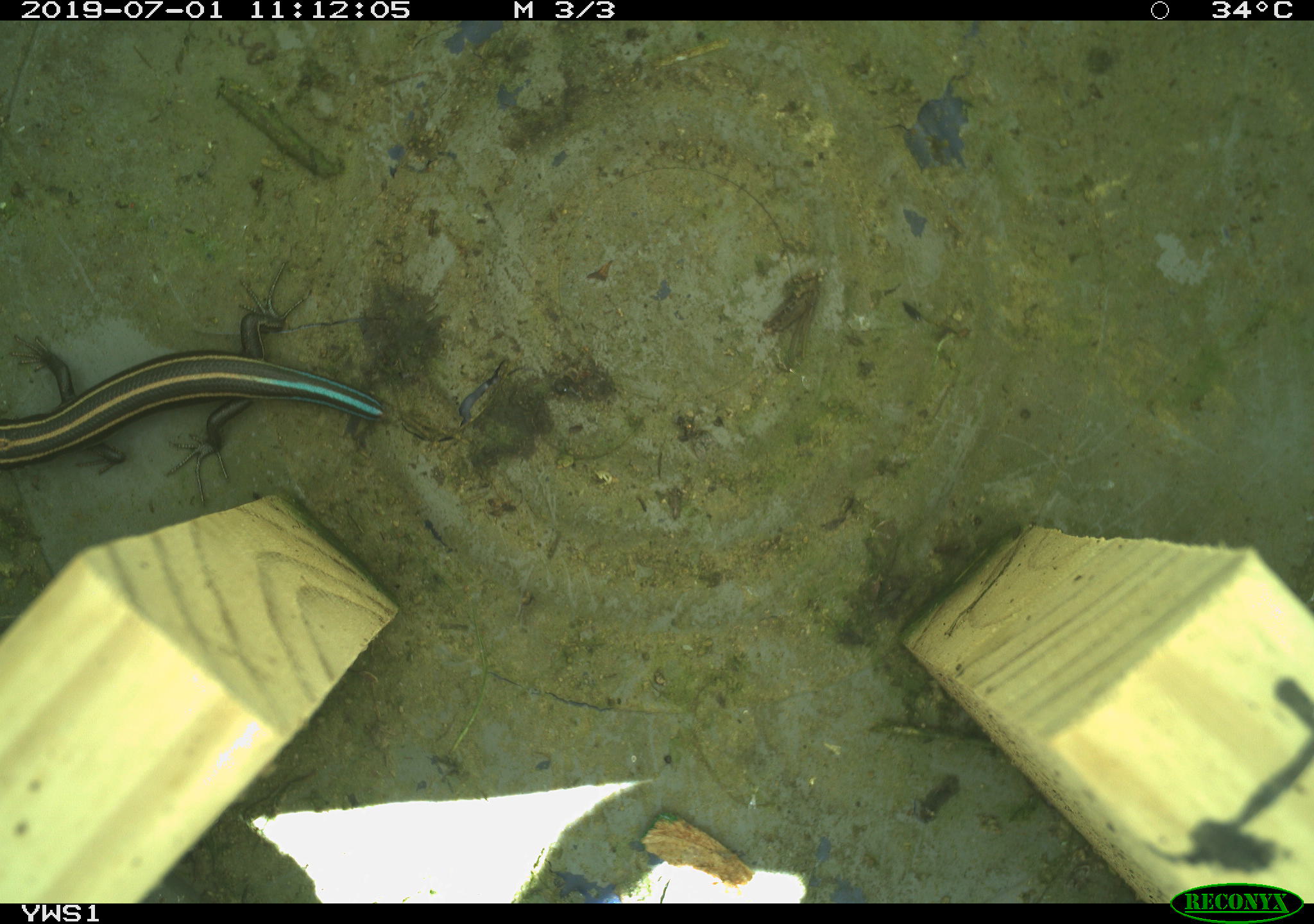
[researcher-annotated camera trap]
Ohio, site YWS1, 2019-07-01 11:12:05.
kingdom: Animalia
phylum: Chordata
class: Reptilia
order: Squamata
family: Scincidae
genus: Plestiodon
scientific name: Plestiodon fasciatus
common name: common five-lined skink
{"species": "common five-lined skink (Plestiodon fasciatus)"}